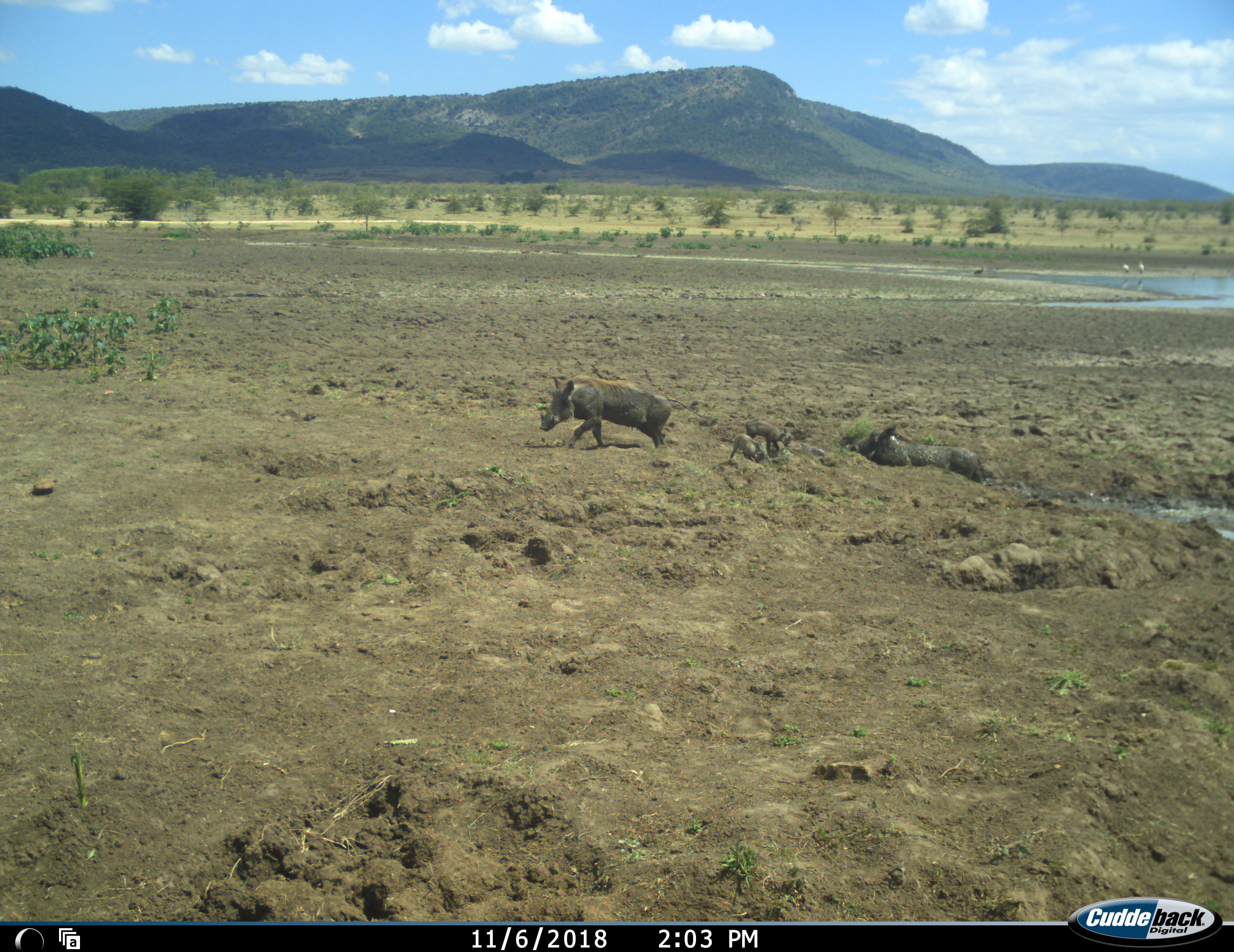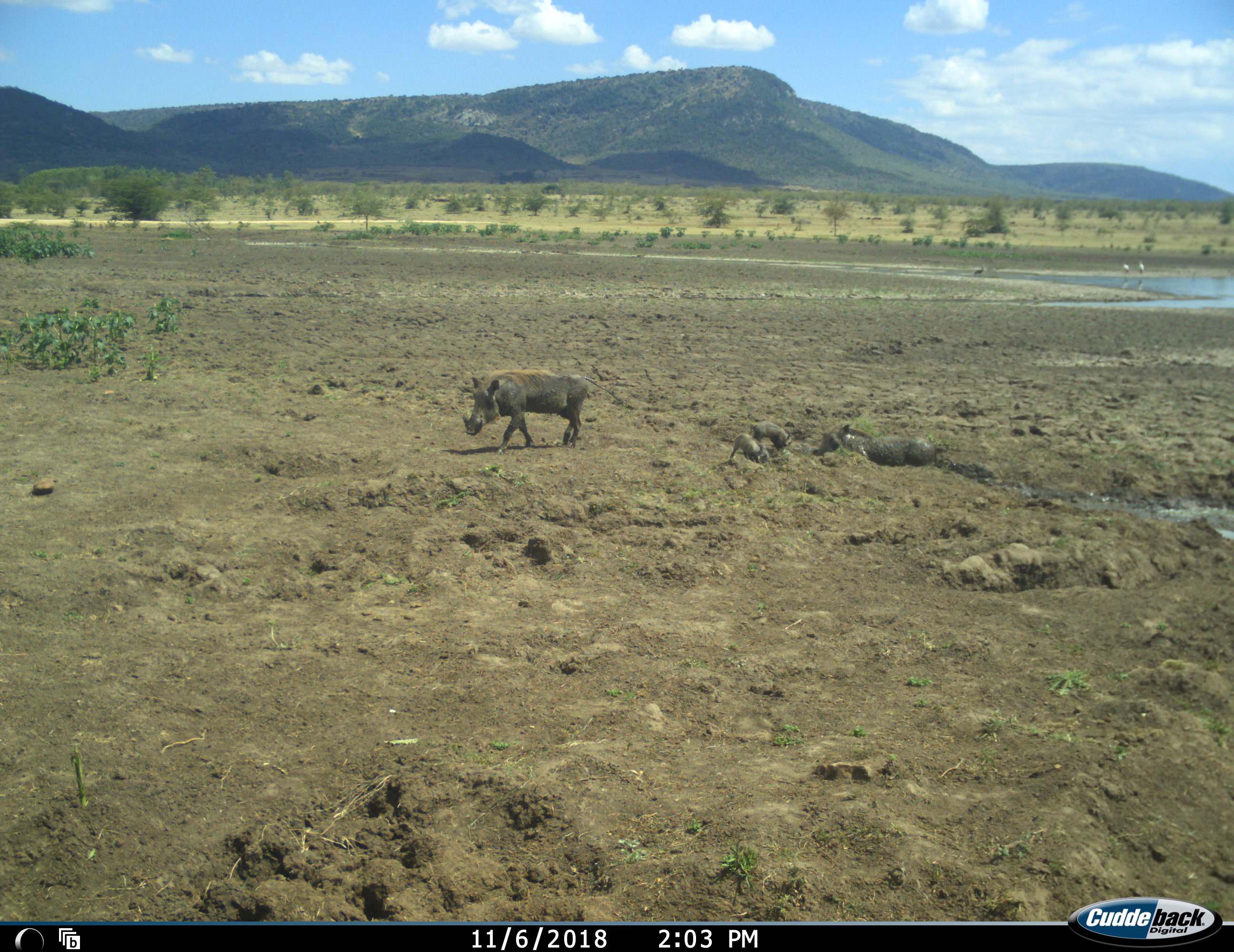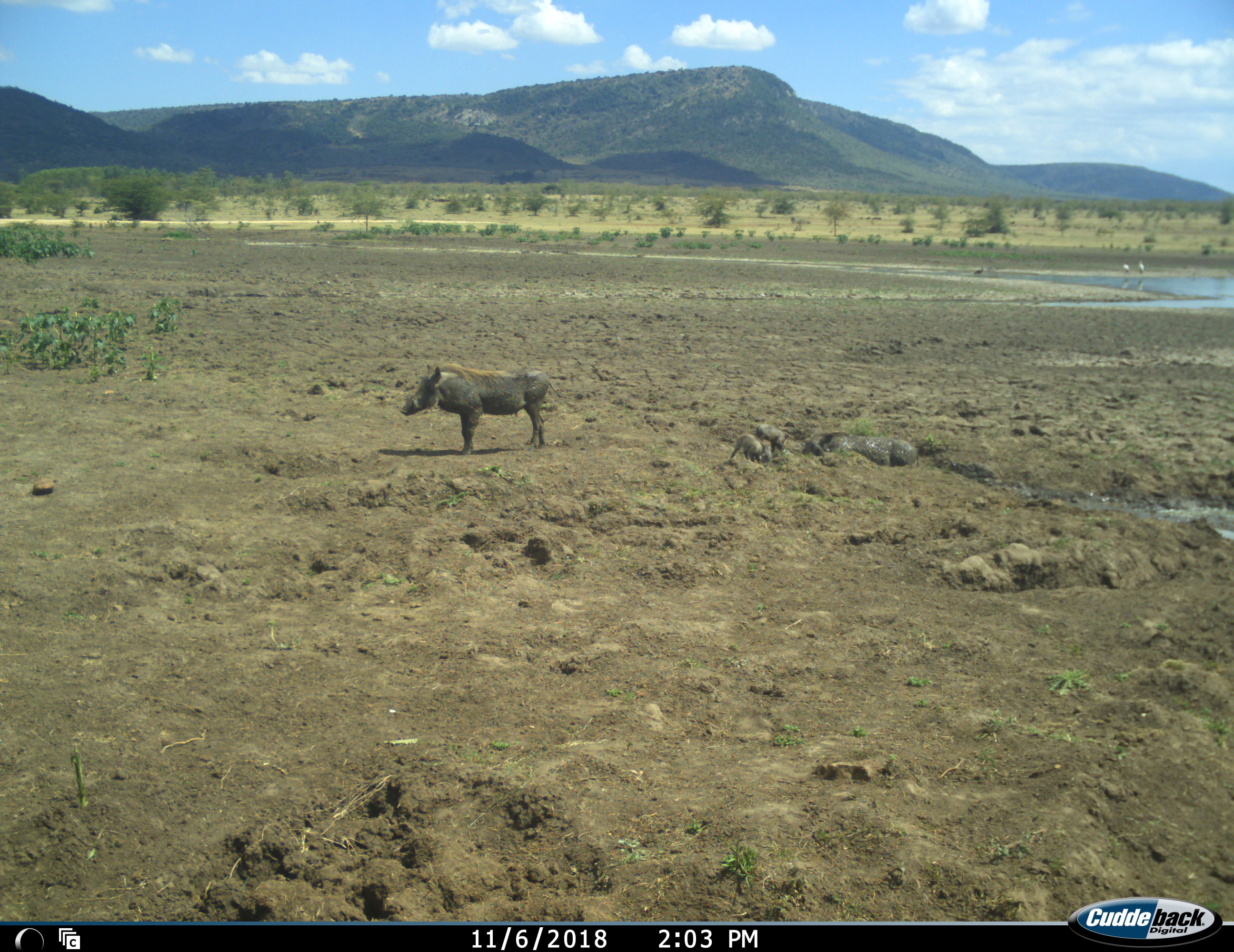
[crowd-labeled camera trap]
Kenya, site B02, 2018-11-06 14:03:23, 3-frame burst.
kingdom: Animalia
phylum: Chordata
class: Mammalia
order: Artiodactyla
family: Suidae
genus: Phacochoerus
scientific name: Phacochoerus africanus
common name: warthog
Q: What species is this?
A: Warthog (Phacochoerus africanus).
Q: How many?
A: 4.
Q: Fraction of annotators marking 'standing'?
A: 60%.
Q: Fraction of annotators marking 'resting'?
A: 40%.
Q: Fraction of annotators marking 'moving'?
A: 80%.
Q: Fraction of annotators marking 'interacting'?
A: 10%.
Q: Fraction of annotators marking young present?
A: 100%.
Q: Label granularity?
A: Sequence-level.